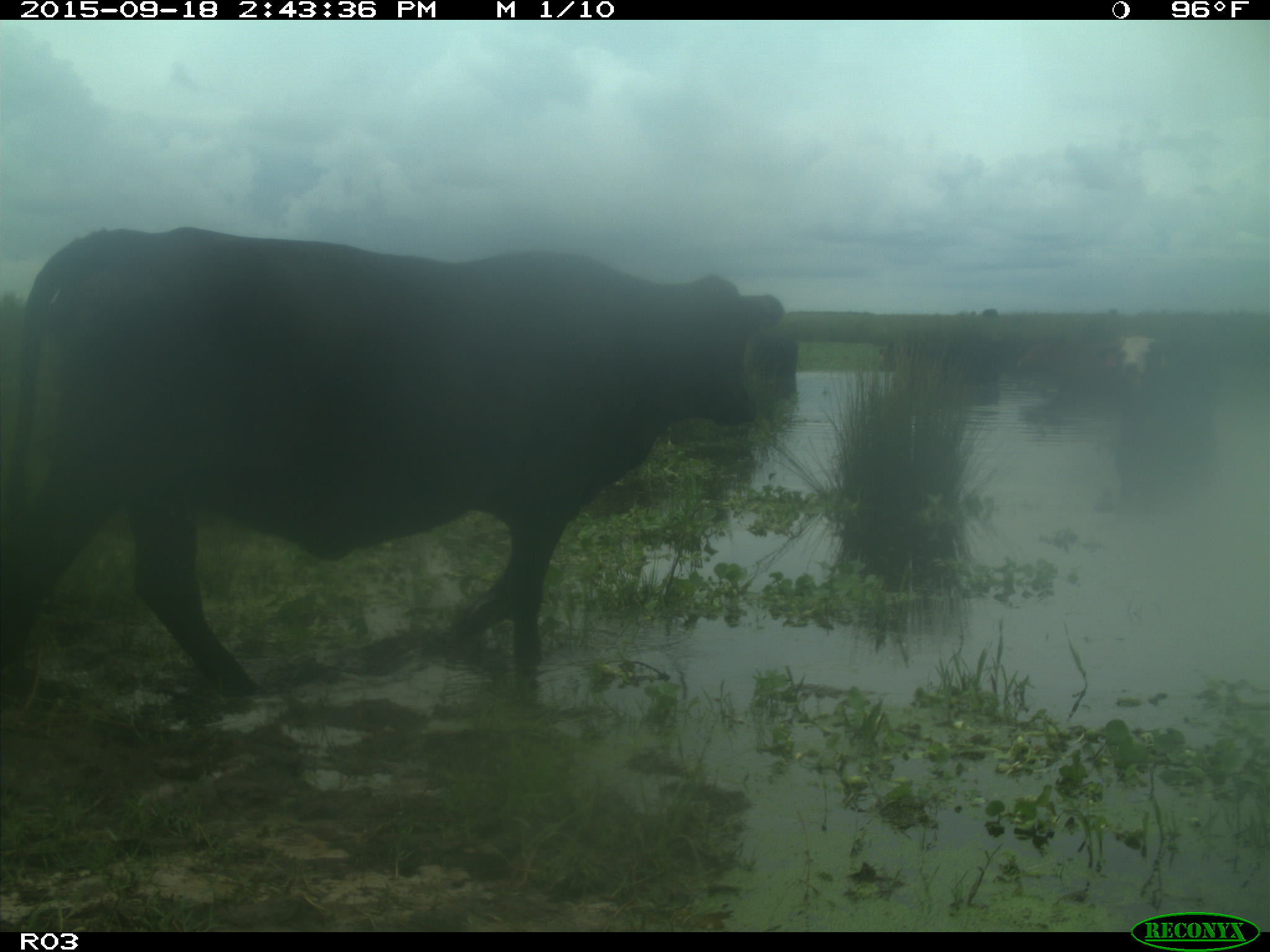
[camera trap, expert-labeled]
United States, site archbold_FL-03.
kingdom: Animalia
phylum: Chordata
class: Mammalia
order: Artiodactyla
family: Bovidae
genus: Bos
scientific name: Bos taurus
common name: domestic cow